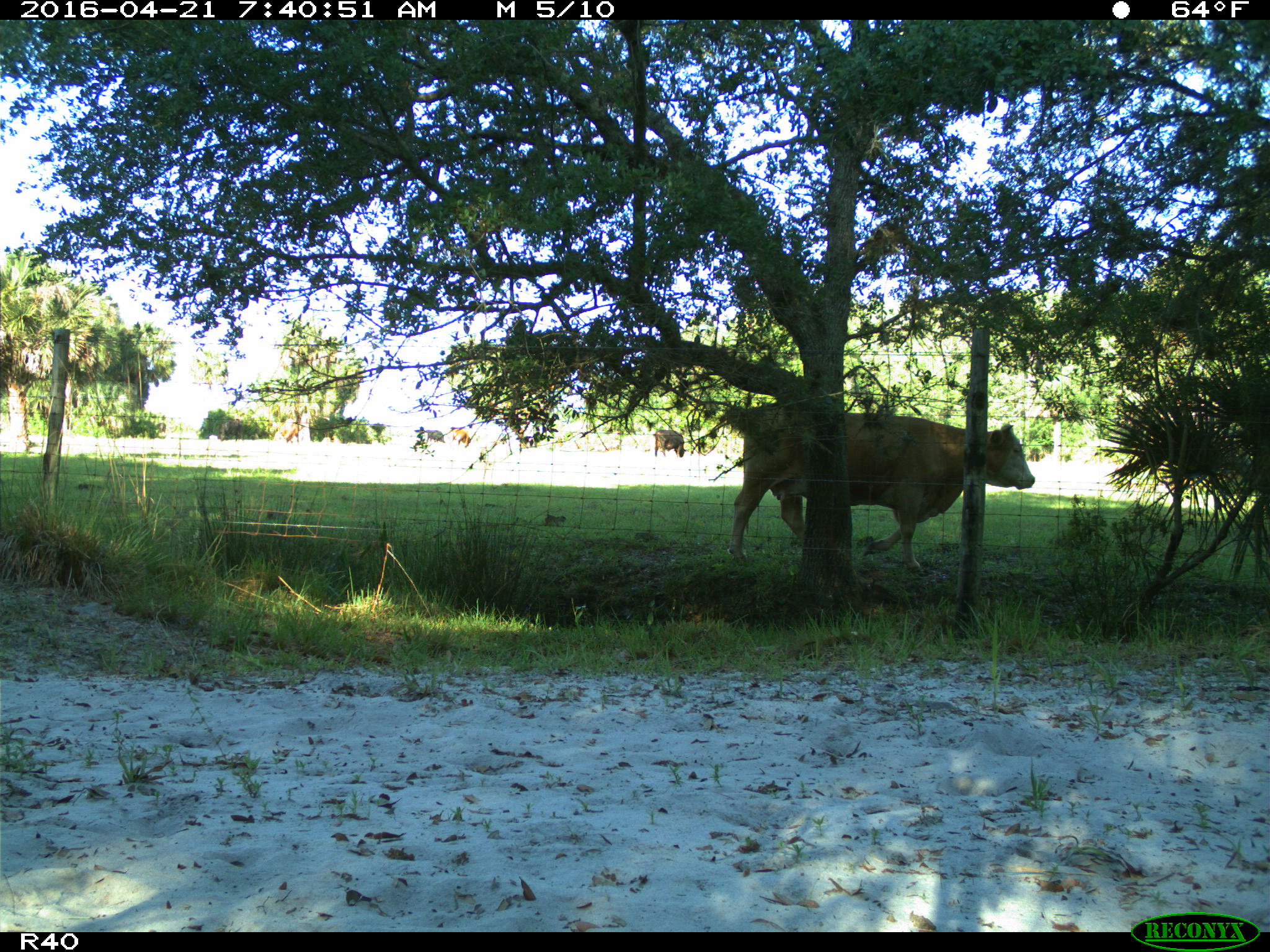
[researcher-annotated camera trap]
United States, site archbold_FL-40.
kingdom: Animalia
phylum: Chordata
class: Mammalia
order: Artiodactyla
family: Bovidae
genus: Bos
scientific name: Bos taurus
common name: domestic cow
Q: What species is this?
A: Bos taurus (domestic cow).